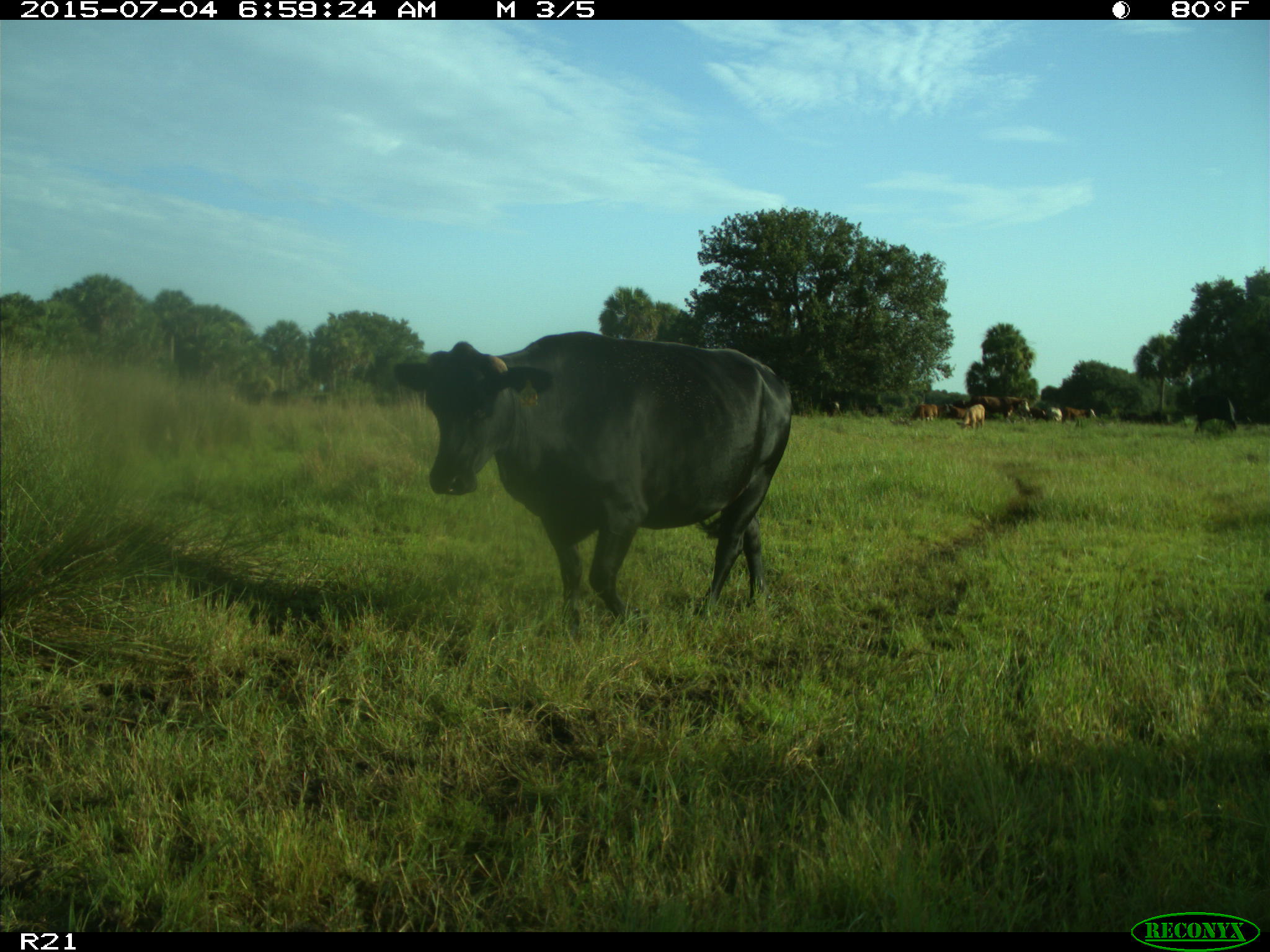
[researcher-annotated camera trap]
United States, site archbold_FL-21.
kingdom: Animalia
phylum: Chordata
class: Mammalia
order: Artiodactyla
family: Bovidae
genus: Bos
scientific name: Bos taurus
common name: domestic cow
Bos taurus (domestic cow).